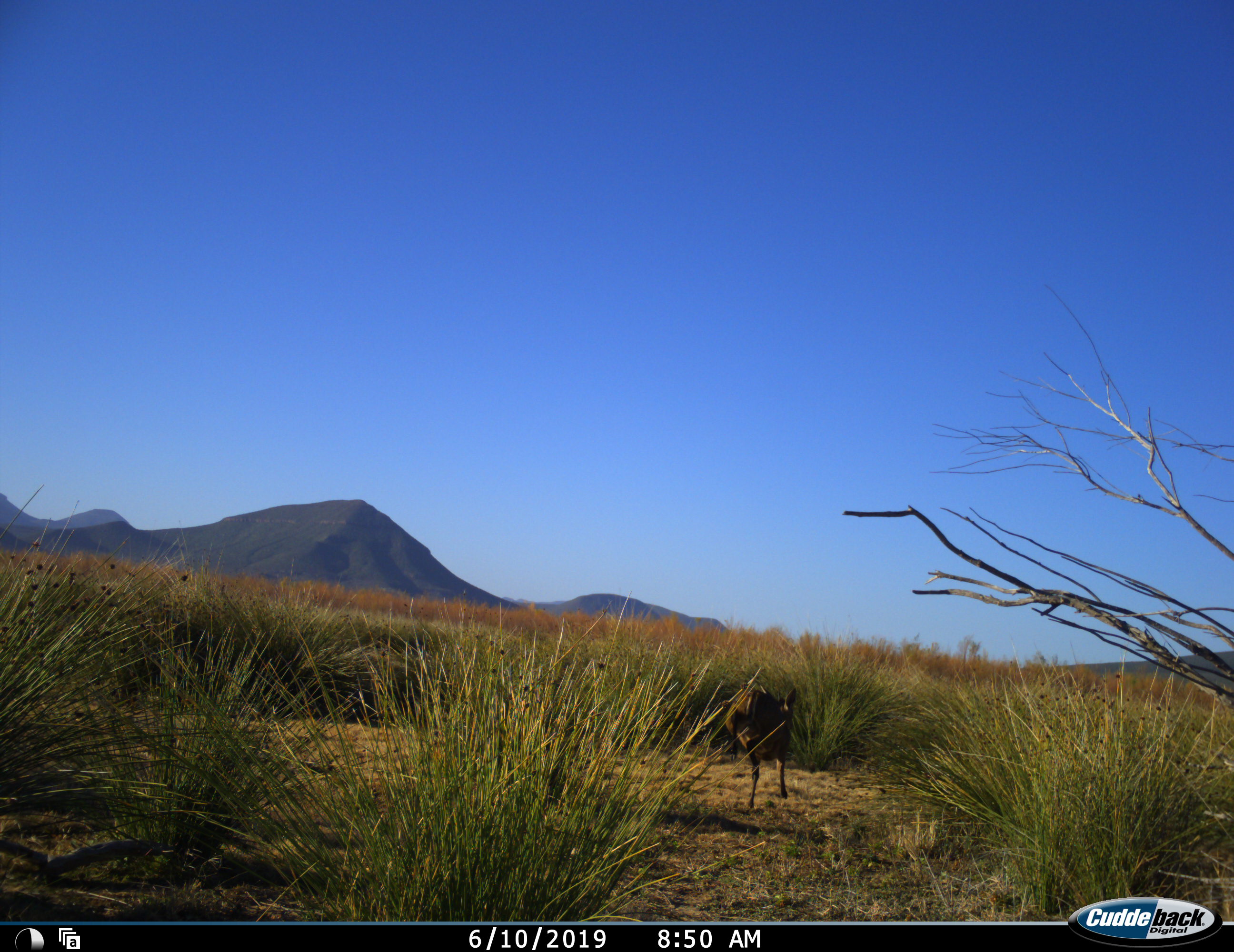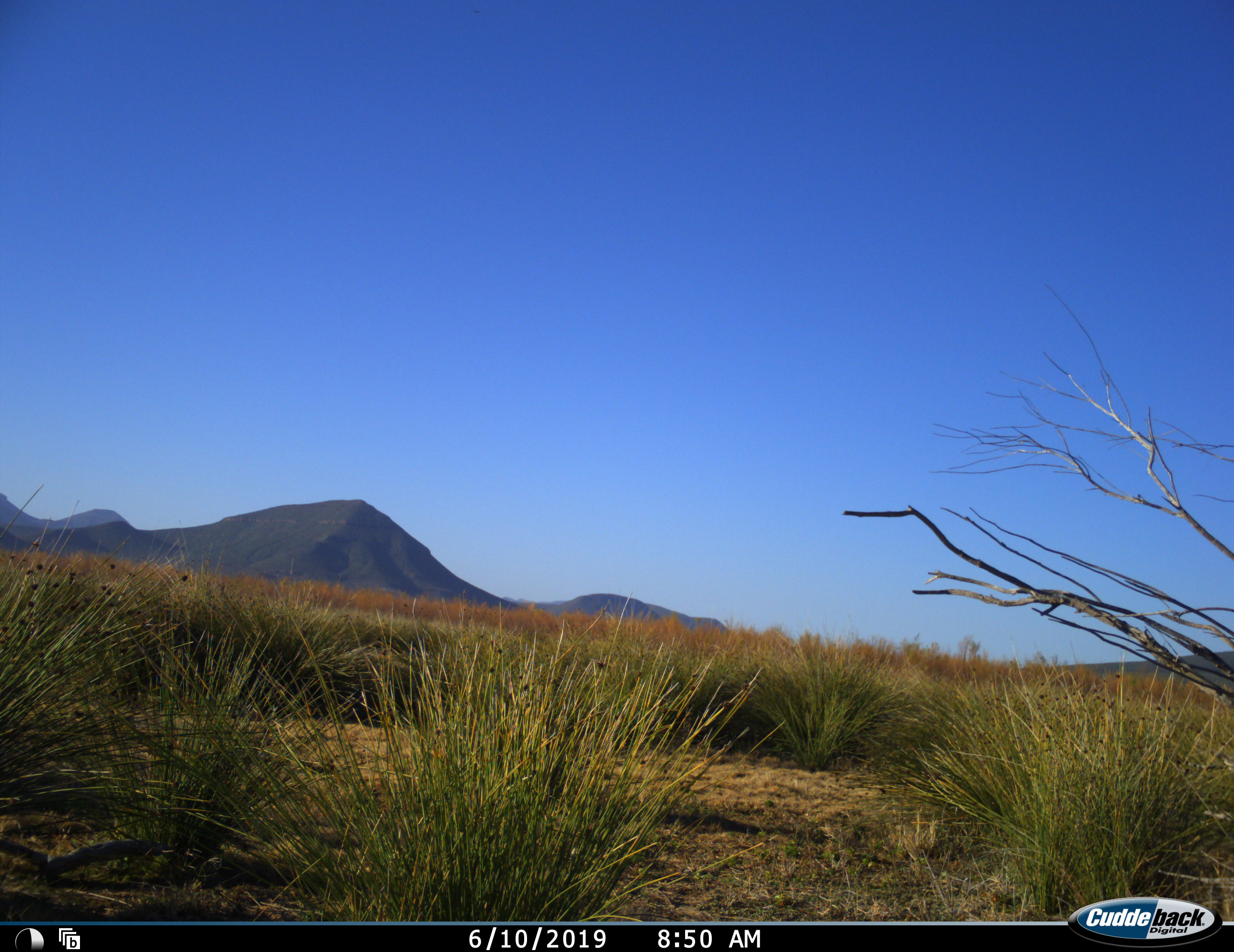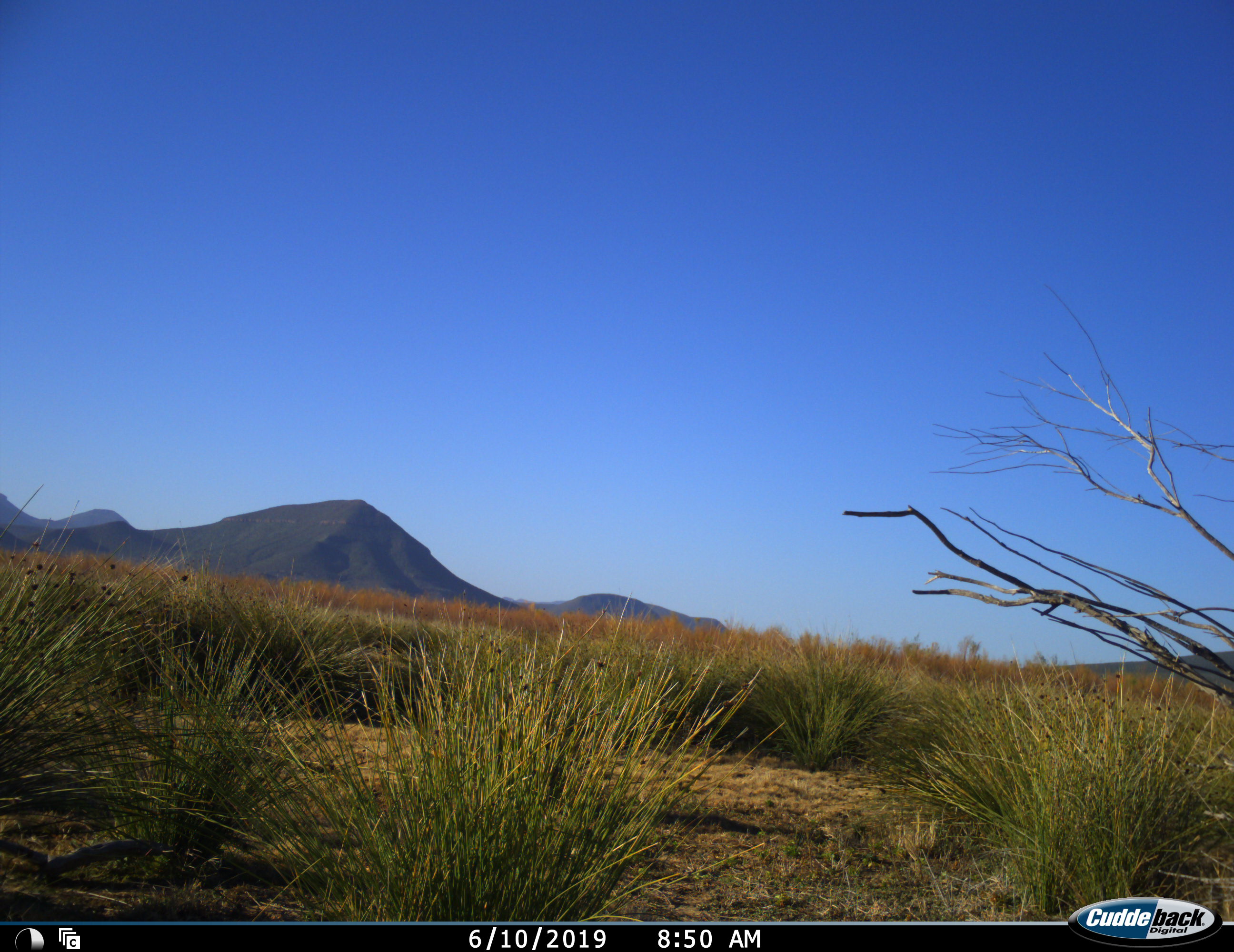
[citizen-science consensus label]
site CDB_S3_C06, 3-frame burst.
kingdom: Animalia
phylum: Chordata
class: Mammalia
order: Artiodactyla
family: Bovidae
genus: Sylvicapra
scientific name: Sylvicapra grimmia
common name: common duiker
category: duikercommongrey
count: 1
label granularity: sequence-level